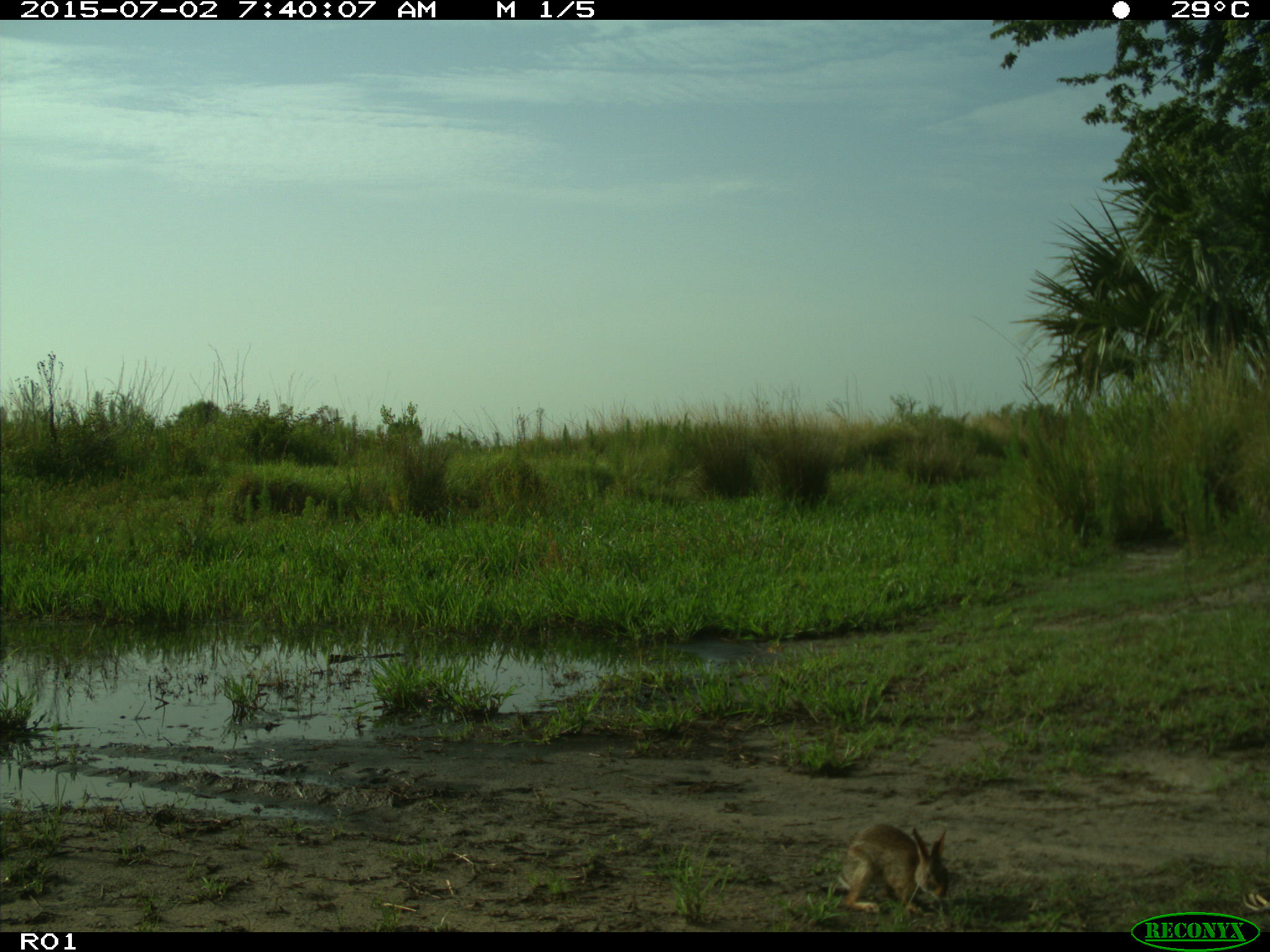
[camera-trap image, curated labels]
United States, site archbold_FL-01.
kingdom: Animalia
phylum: Chordata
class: Mammalia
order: Lagomorpha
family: Leporidae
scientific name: Leporidae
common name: rabbits and hares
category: unidentified rabbit